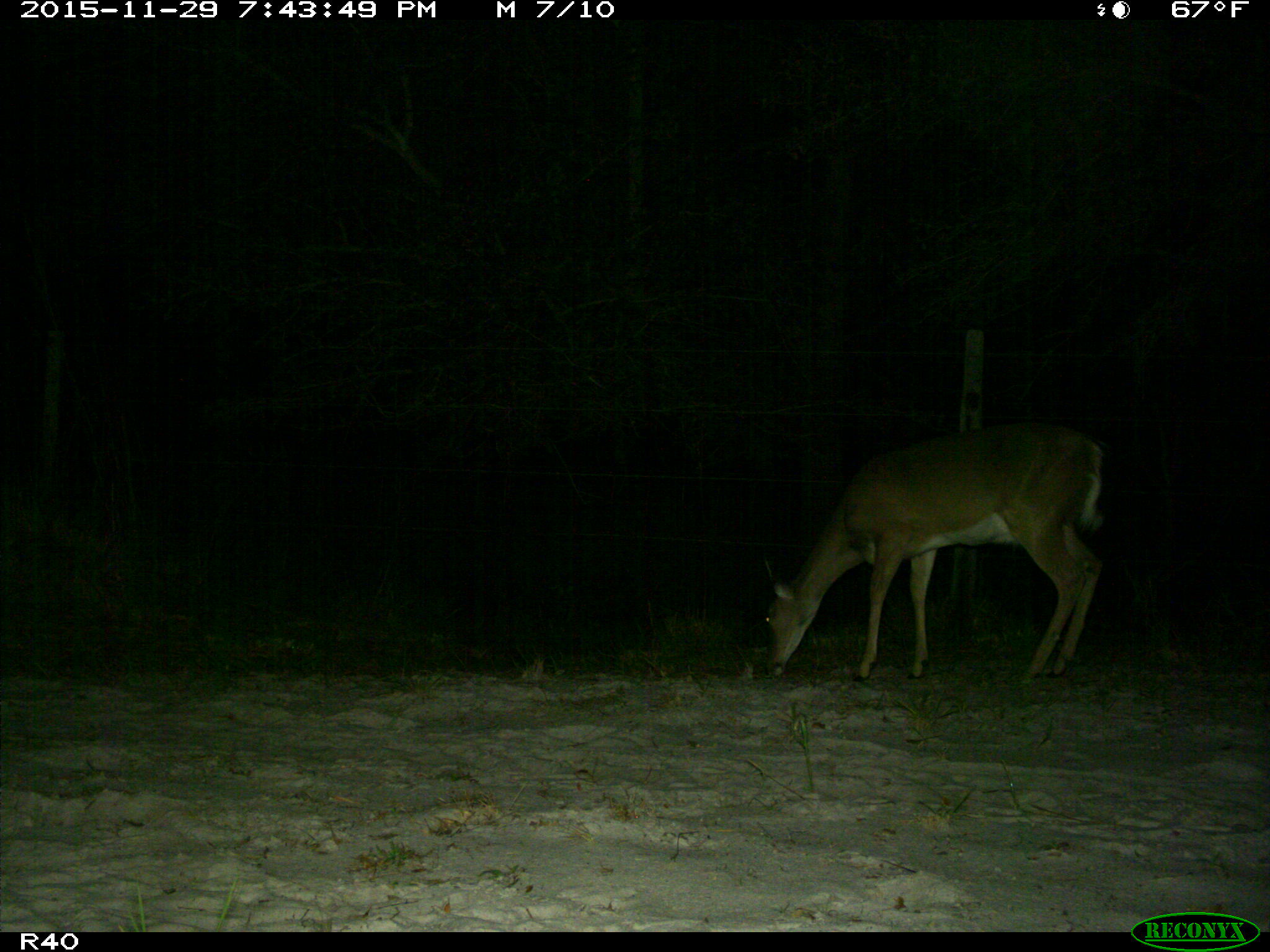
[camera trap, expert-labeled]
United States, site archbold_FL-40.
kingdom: Animalia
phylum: Chordata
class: Mammalia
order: Artiodactyla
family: Cervidae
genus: Odocoileus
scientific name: Odocoileus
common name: deer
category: unidentified deer